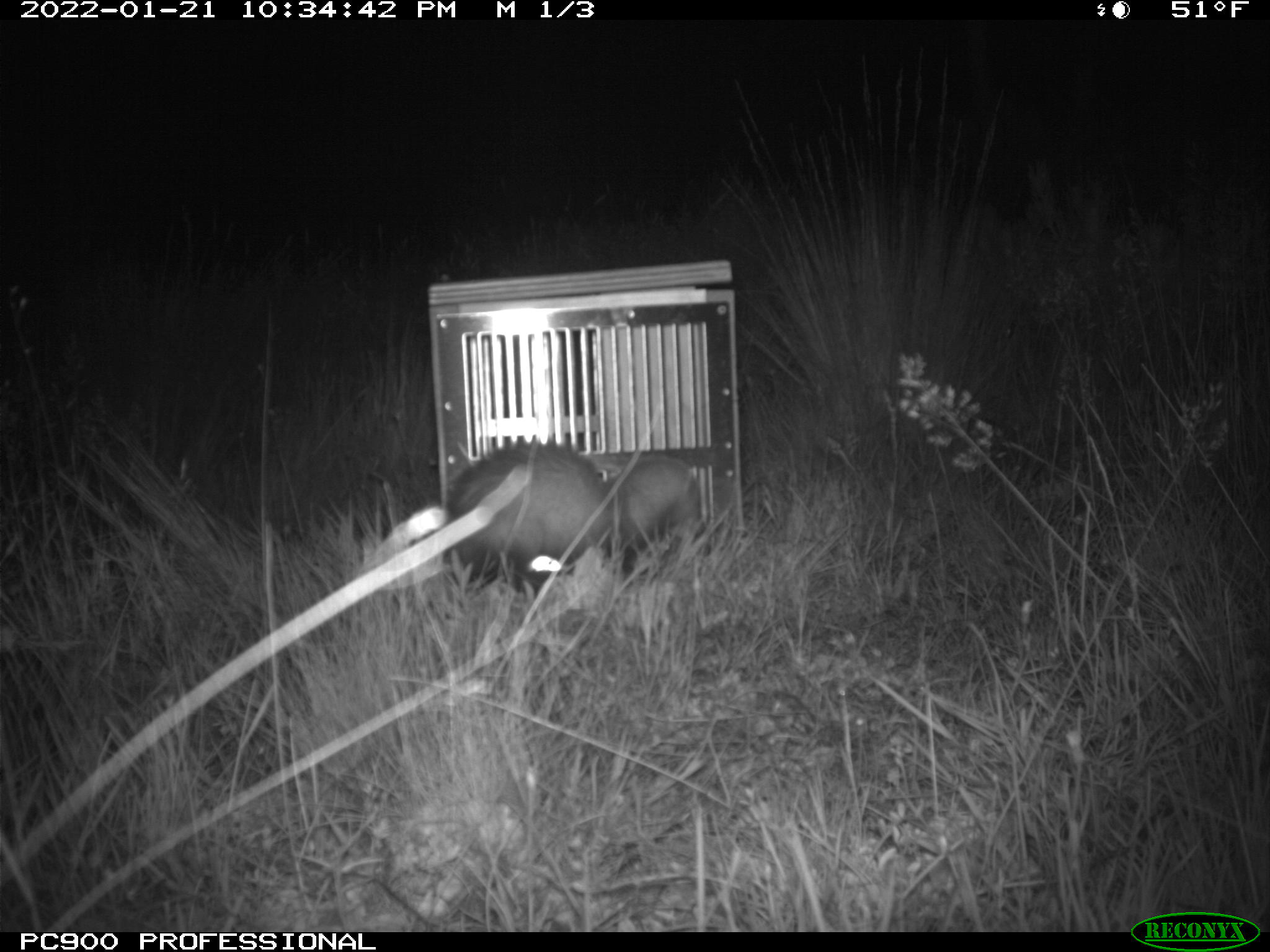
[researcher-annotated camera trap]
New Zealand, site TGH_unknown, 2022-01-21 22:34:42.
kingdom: Animalia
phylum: Chordata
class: Mammalia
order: Carnivora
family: Mustelidae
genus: Mustela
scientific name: Mustela furo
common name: ferret